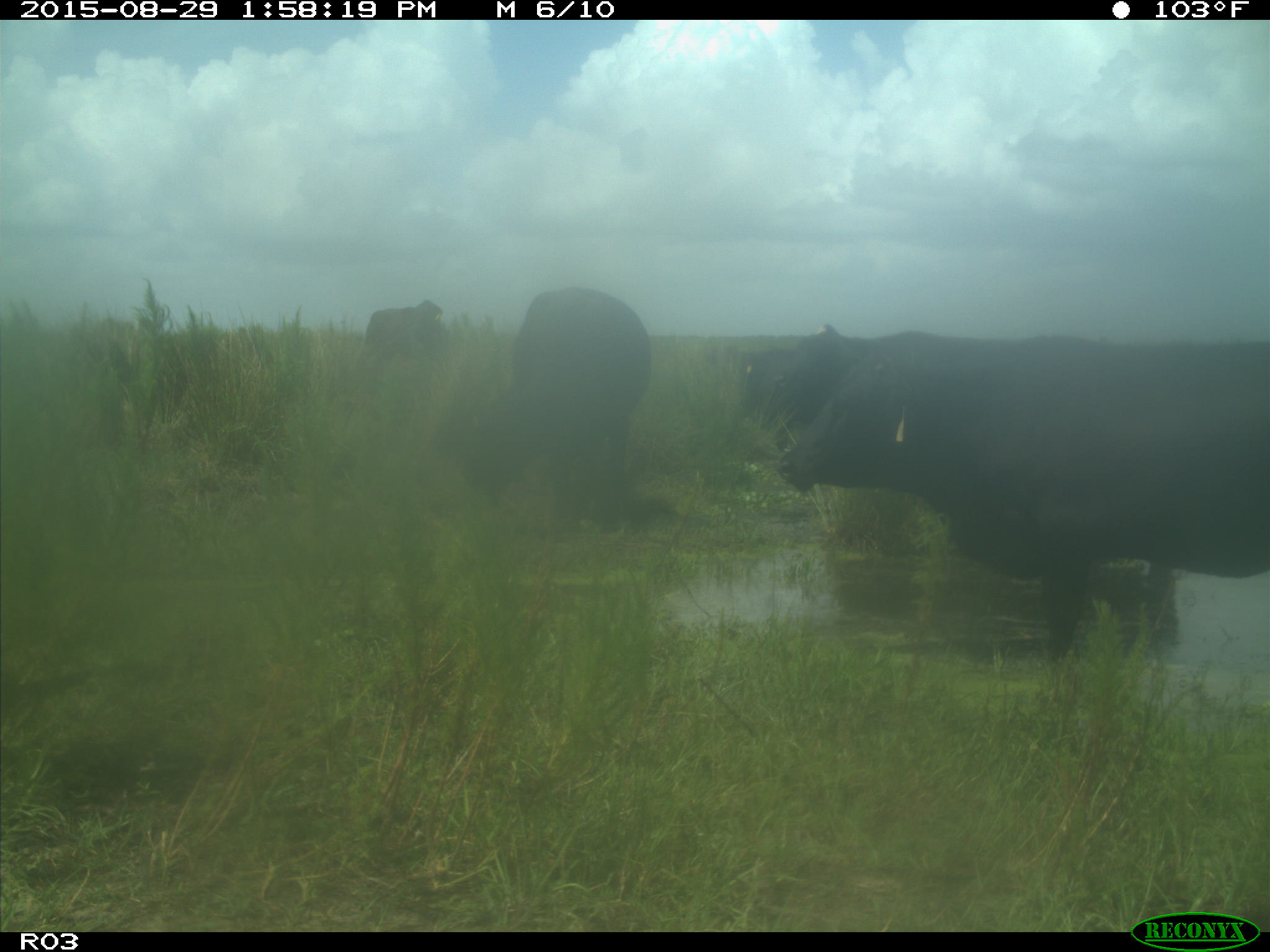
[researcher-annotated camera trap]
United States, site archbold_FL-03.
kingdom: Animalia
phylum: Chordata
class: Mammalia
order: Artiodactyla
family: Bovidae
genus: Bos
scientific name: Bos taurus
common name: domestic cow